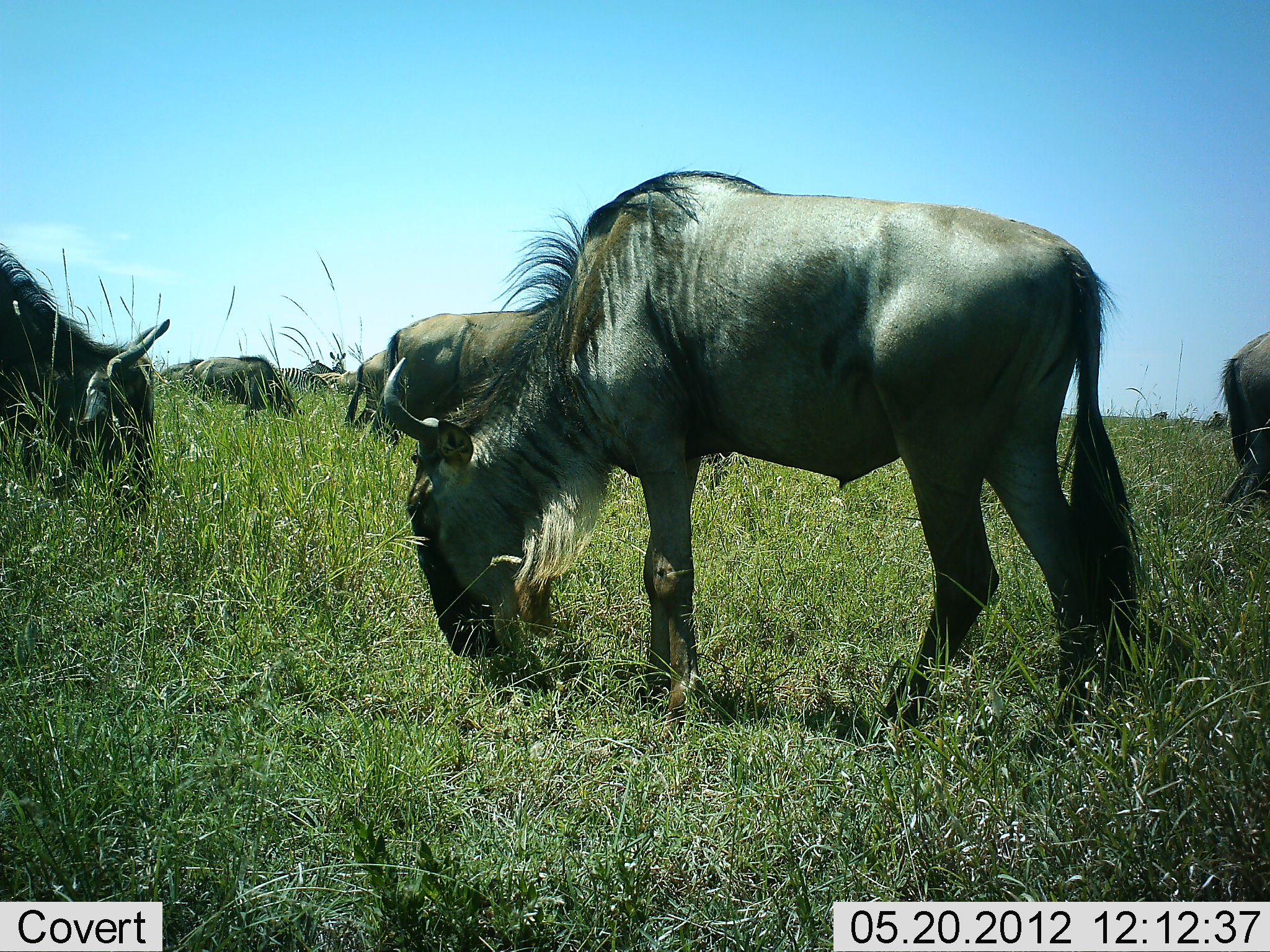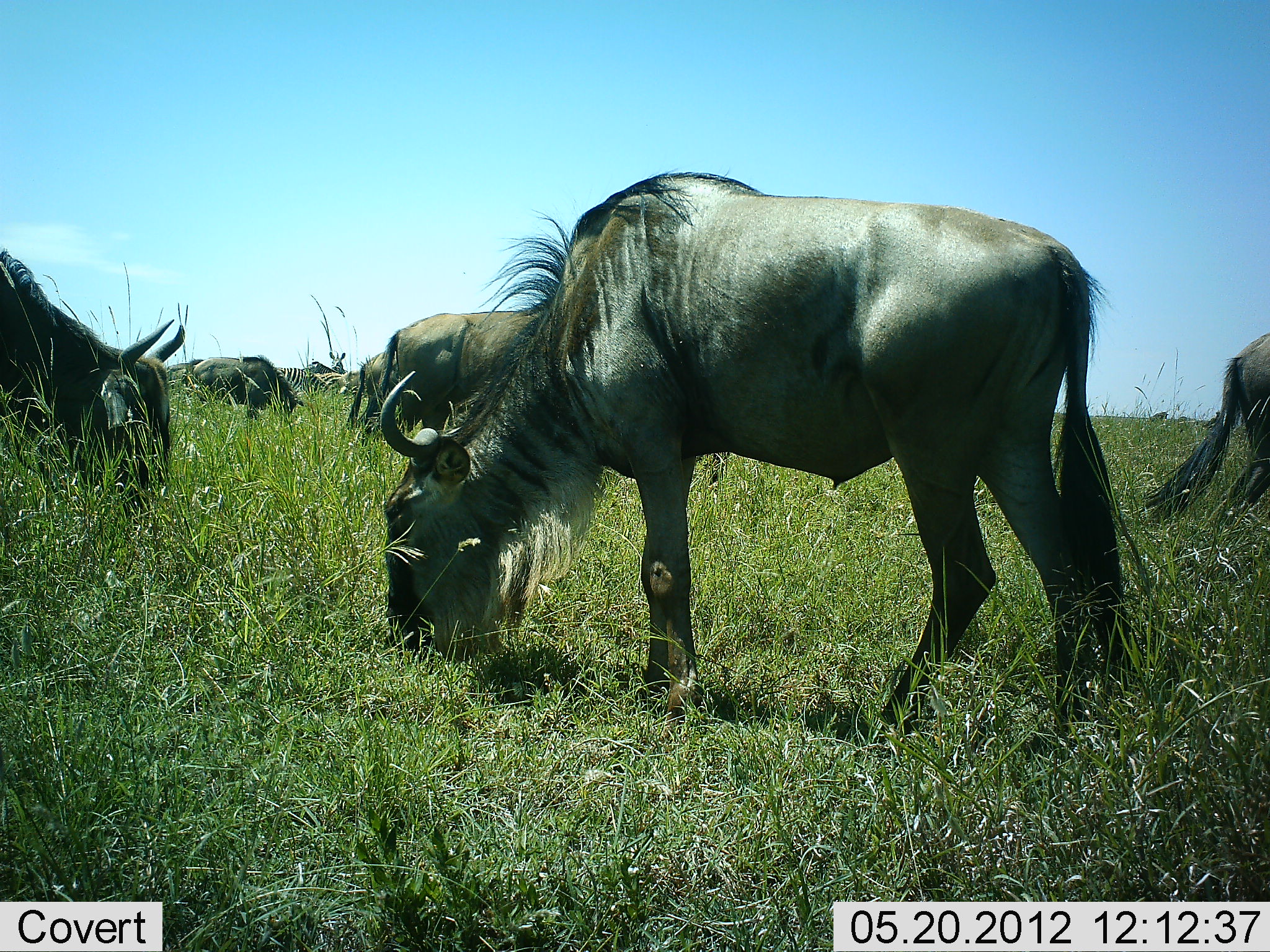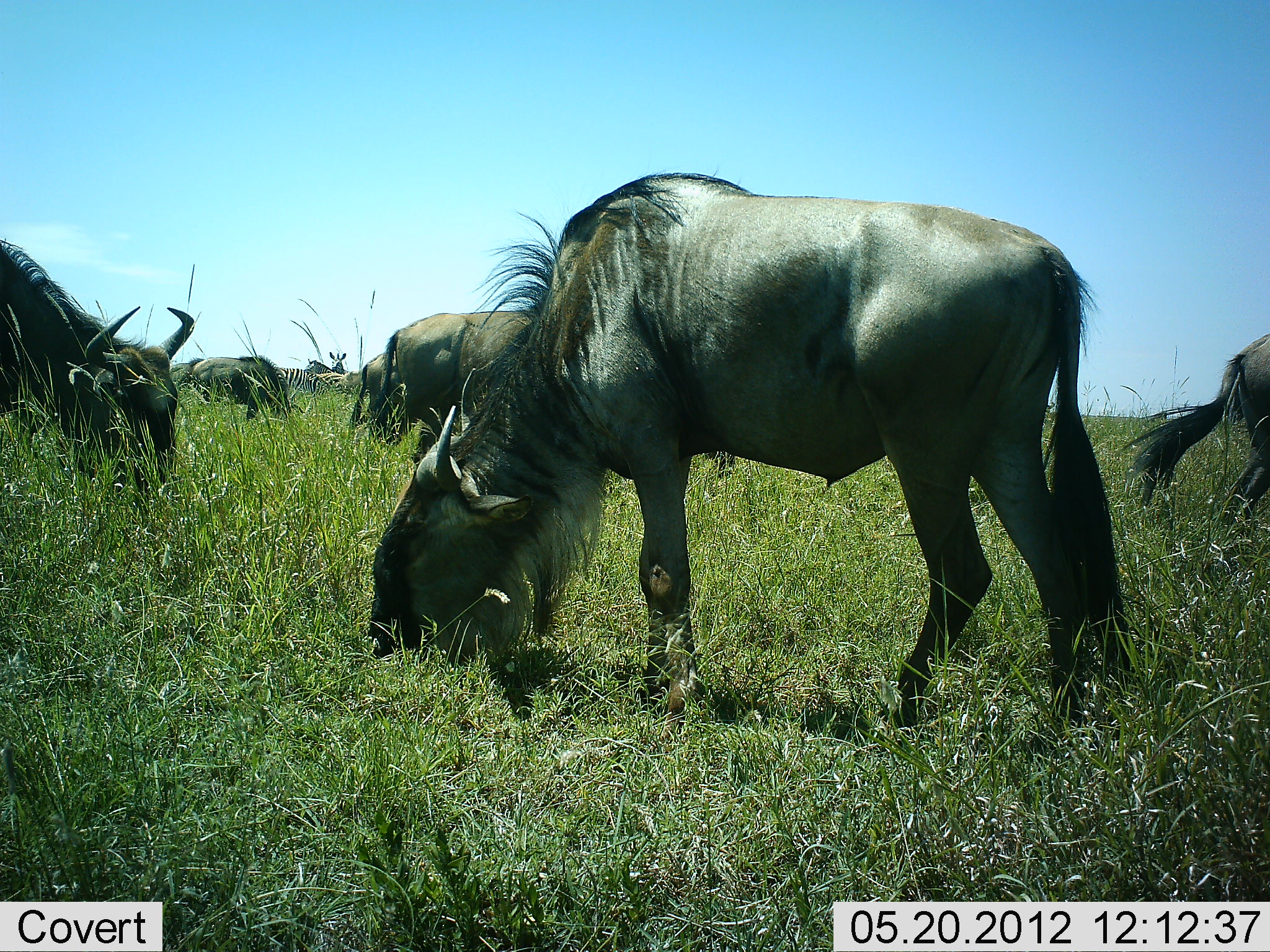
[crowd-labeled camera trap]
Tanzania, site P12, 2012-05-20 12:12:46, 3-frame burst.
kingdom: Animalia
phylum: Chordata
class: Mammalia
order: Artiodactyla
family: Bovidae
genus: Connochaetes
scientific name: Connochaetes taurinus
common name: blue wildebeest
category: wildebeest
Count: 6.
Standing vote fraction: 6%.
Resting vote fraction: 0%.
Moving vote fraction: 0%.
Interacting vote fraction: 0%.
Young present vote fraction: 0%.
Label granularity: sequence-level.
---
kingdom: Animalia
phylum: Chordata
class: Mammalia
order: Perissodactyla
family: Equidae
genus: Equus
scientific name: Equus quagga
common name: plains zebra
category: zebra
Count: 3.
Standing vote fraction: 40%.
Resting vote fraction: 0%.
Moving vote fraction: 0%.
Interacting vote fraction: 0%.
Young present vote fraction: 0%.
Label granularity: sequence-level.